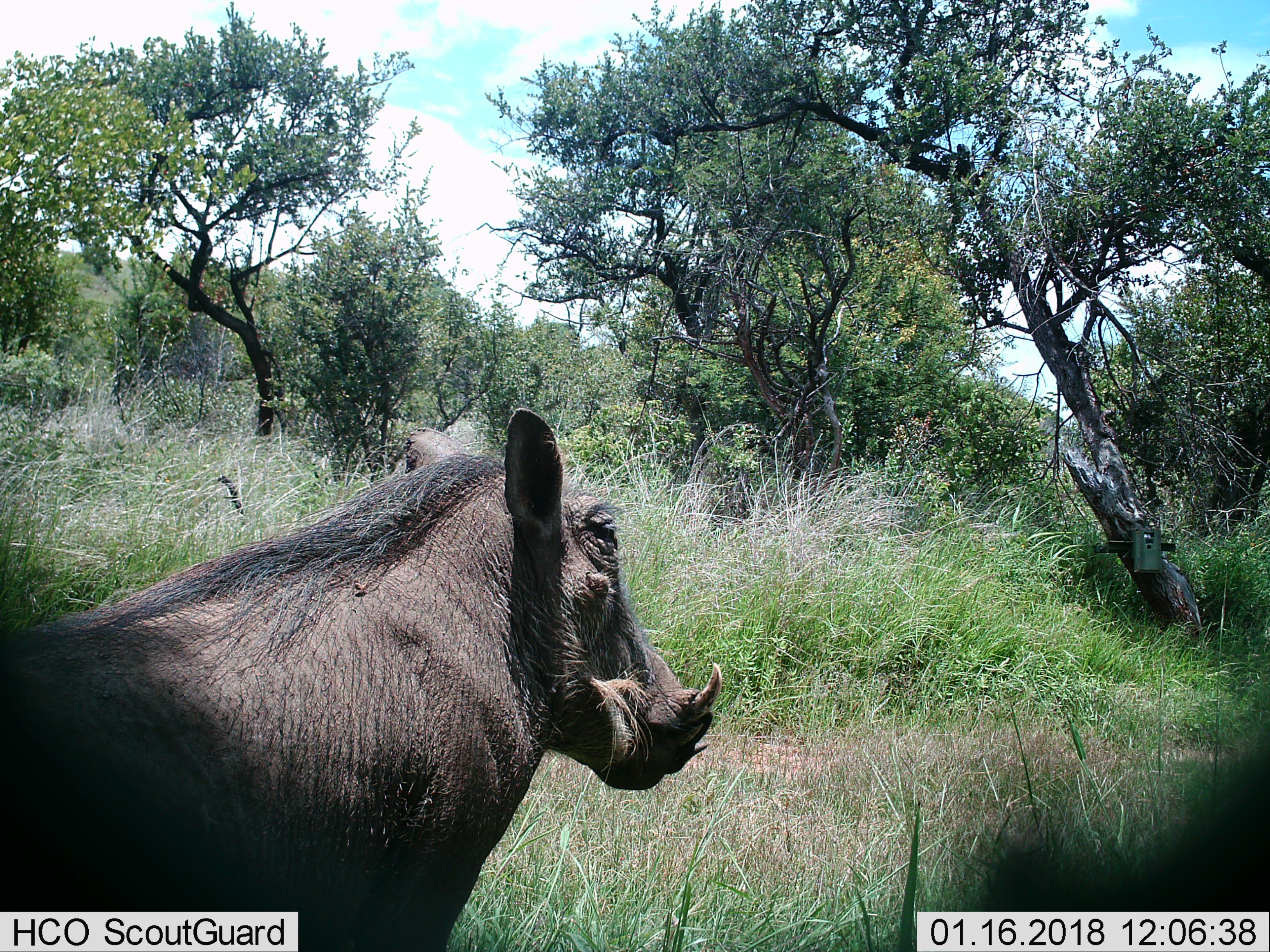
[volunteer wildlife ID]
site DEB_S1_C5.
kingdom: Animalia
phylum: Chordata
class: Mammalia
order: Artiodactyla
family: Suidae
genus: Phacochoerus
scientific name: Phacochoerus africanus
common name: warthog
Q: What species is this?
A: Warthog (Phacochoerus africanus).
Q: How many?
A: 1.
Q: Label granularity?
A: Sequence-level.